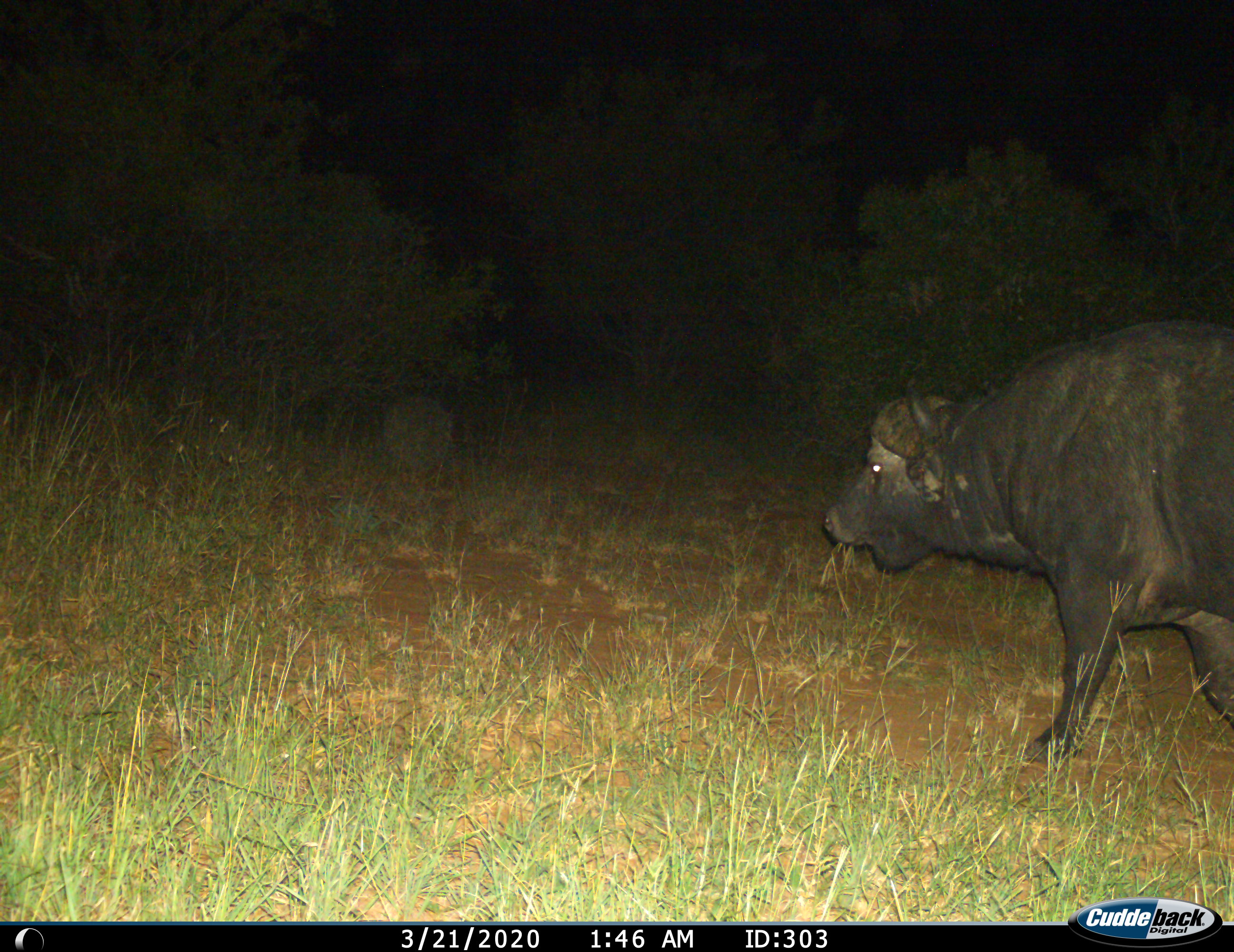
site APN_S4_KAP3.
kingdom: Animalia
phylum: Chordata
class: Mammalia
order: Artiodactyla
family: Bovidae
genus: Syncerus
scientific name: Syncerus caffer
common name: african buffalo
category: buffalo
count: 1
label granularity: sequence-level